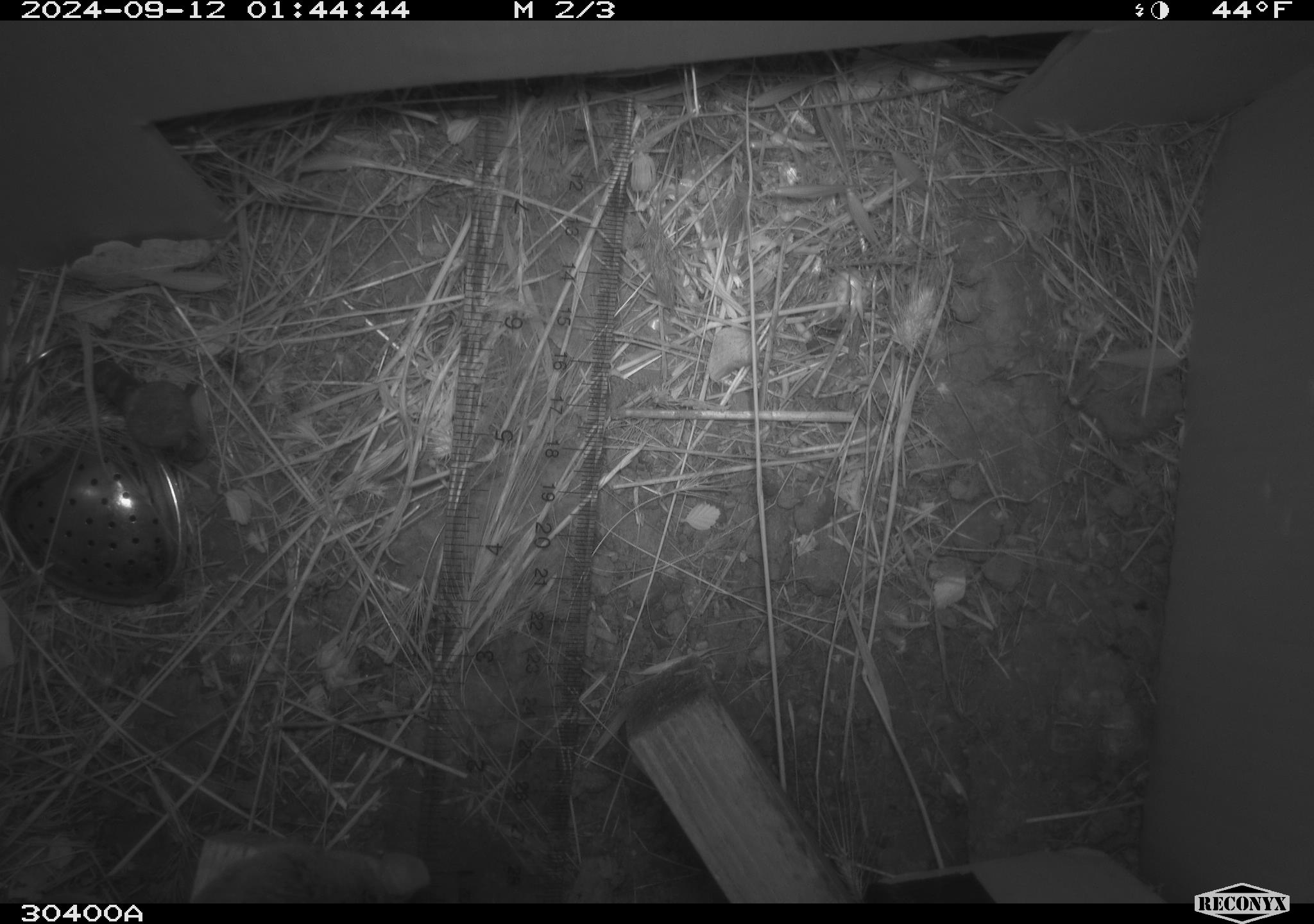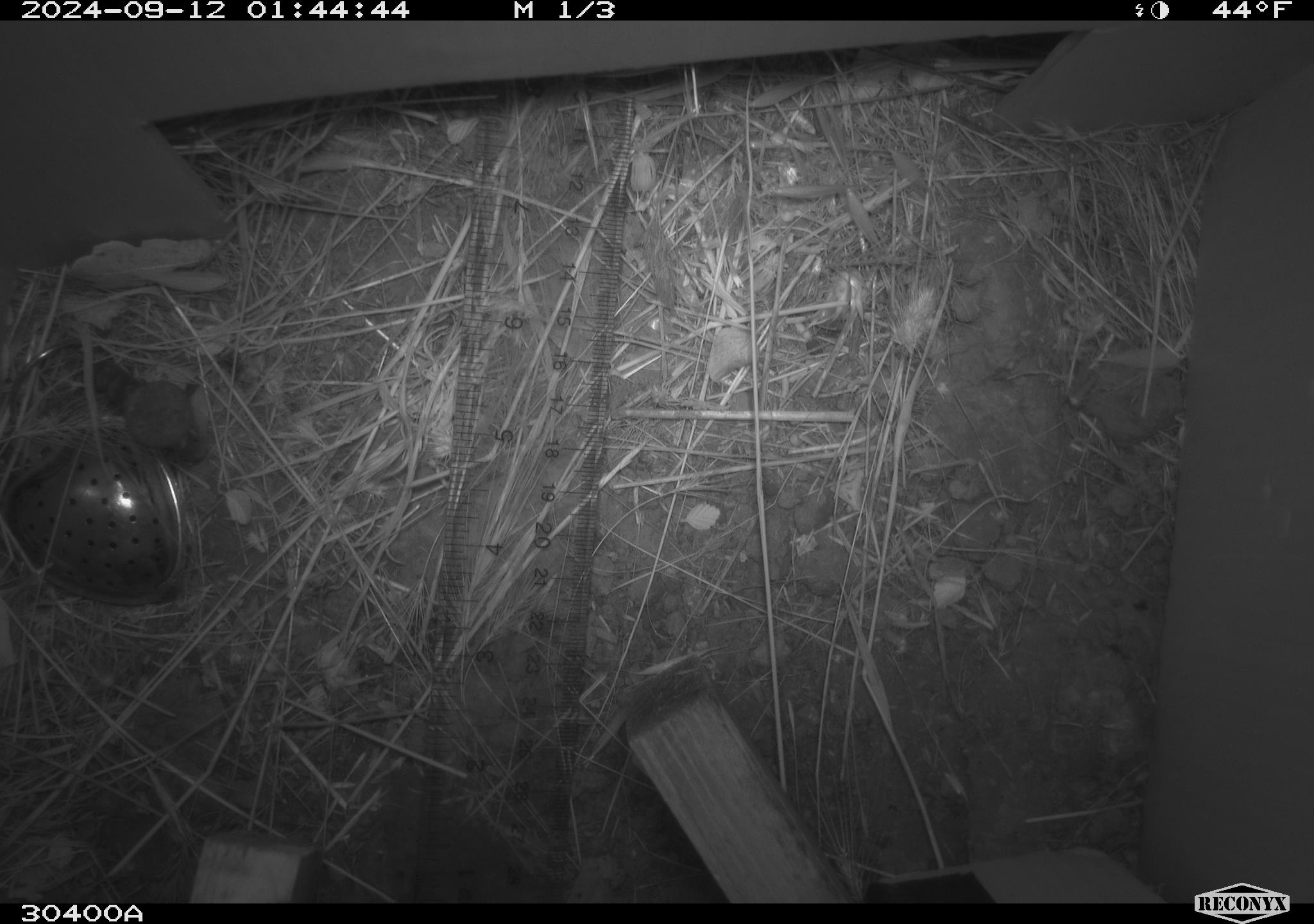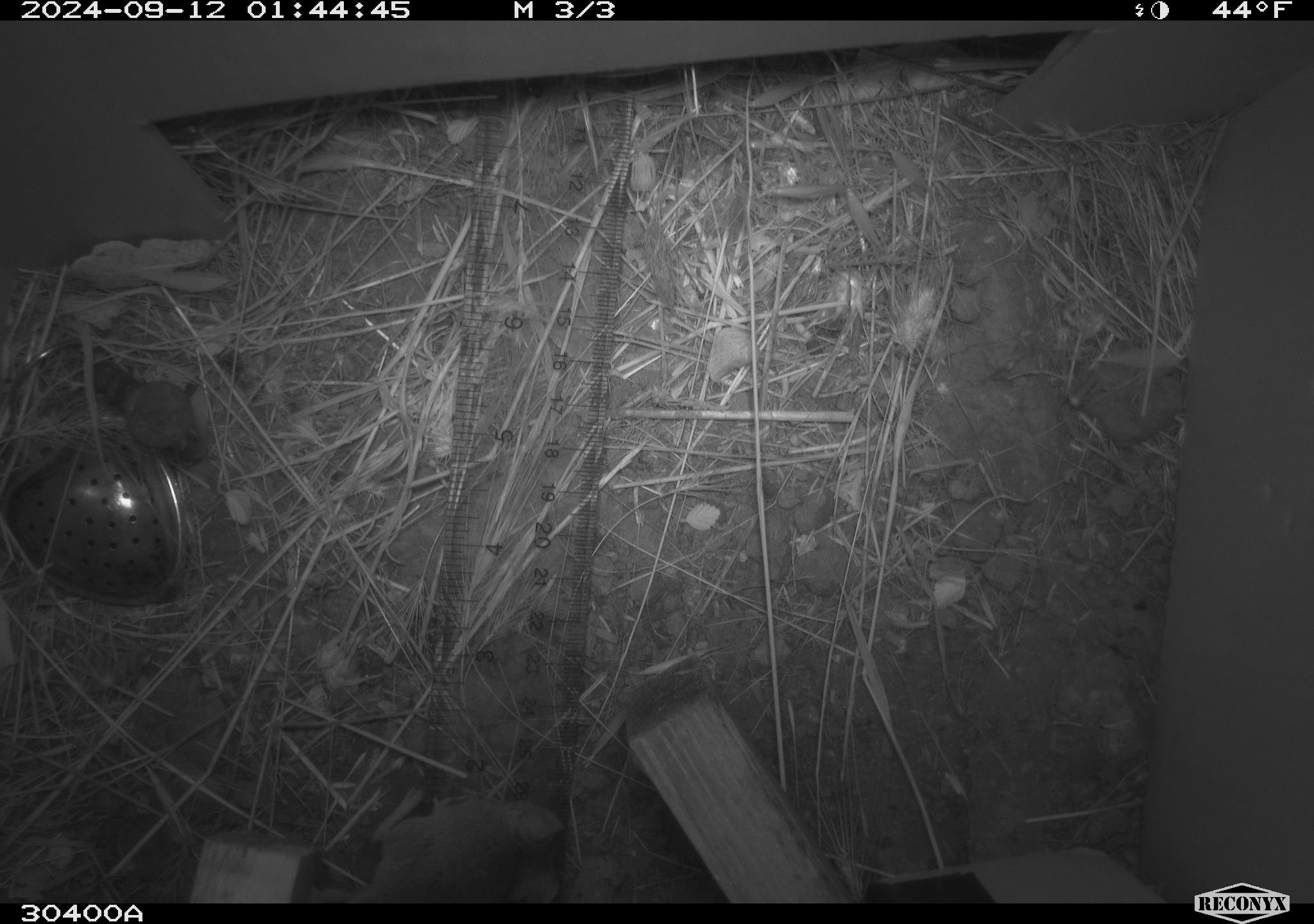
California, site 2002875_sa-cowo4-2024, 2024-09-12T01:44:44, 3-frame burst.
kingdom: Animalia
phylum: Chordata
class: Mammalia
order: Rodentia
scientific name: Rodentia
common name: rodent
Rodent (Rodentia).